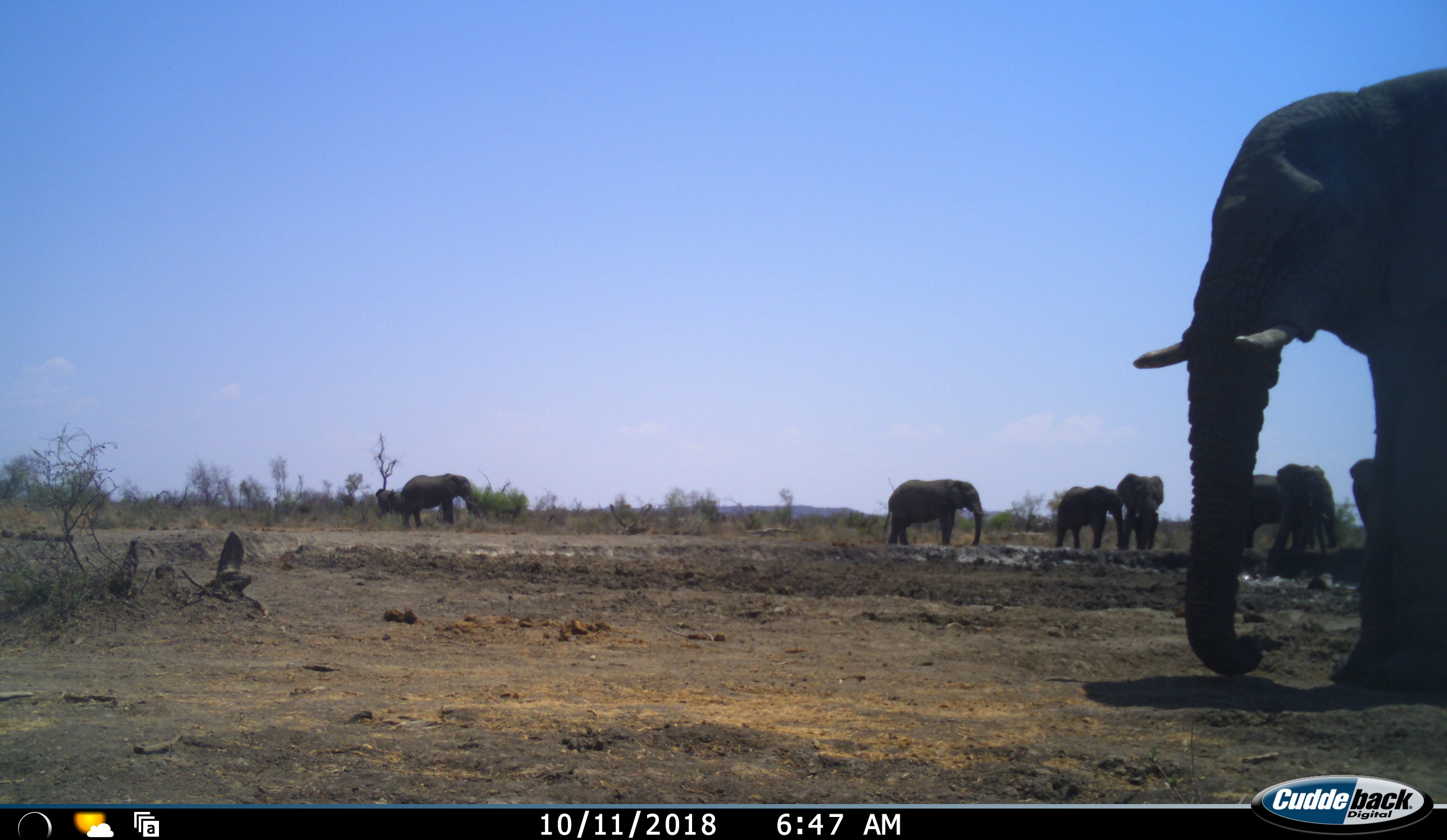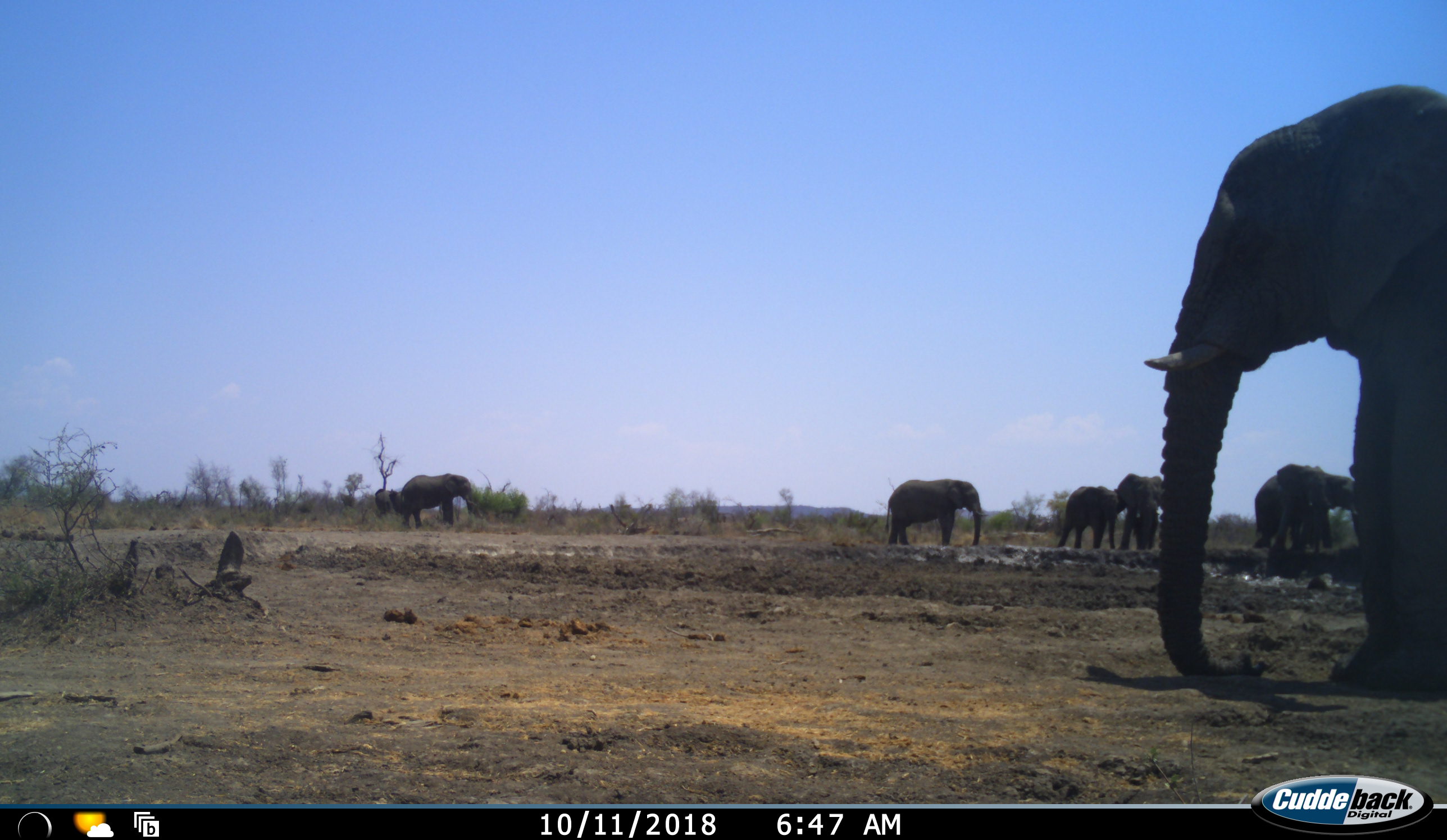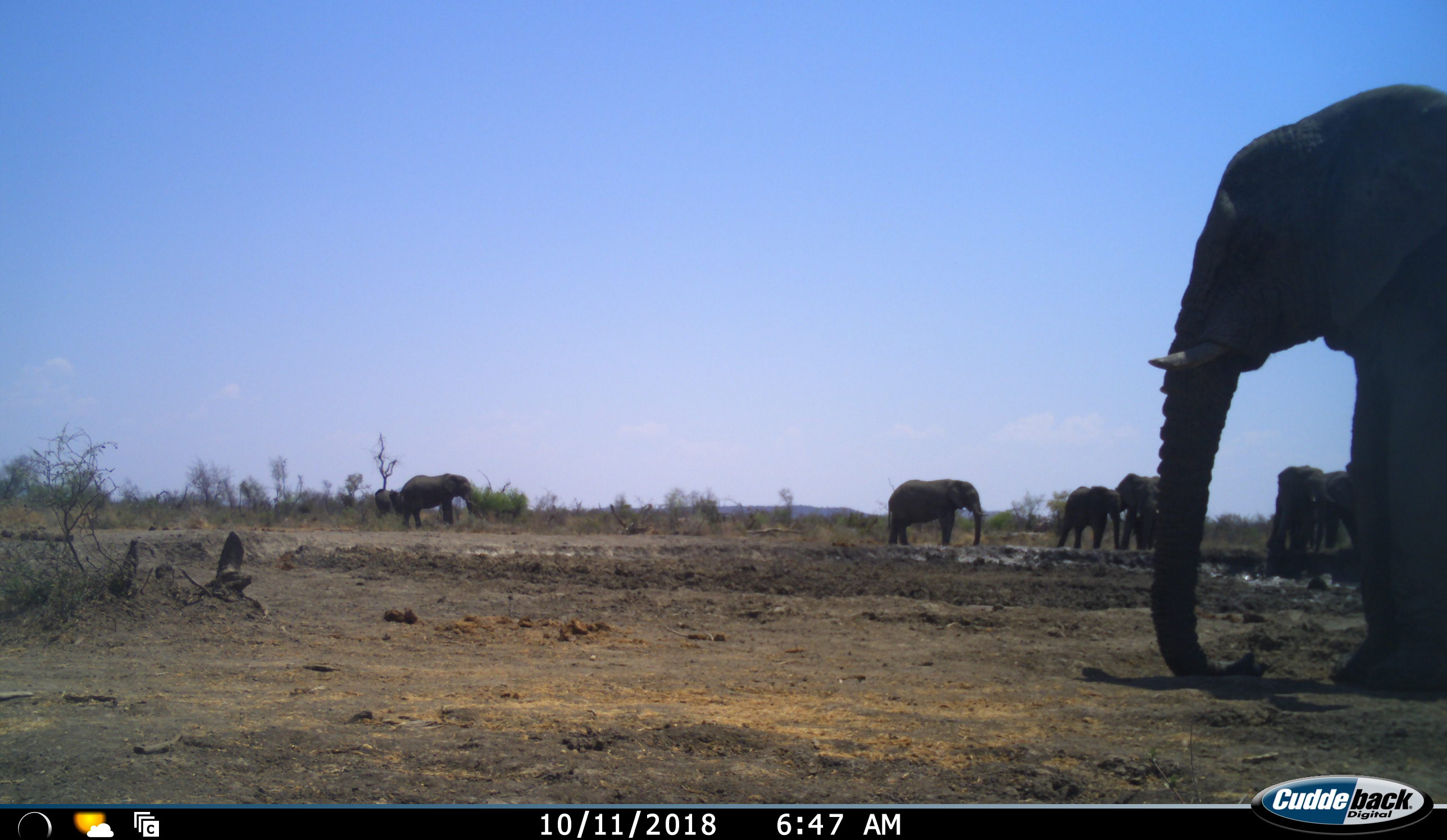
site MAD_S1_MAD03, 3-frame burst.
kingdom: Animalia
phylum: Chordata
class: Mammalia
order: Proboscidea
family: Elephantidae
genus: Loxodonta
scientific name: Loxodonta africana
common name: african bush elephant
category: elephant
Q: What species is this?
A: Elephant (african bush elephant) (Loxodonta africana).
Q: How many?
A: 8.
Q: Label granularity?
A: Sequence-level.